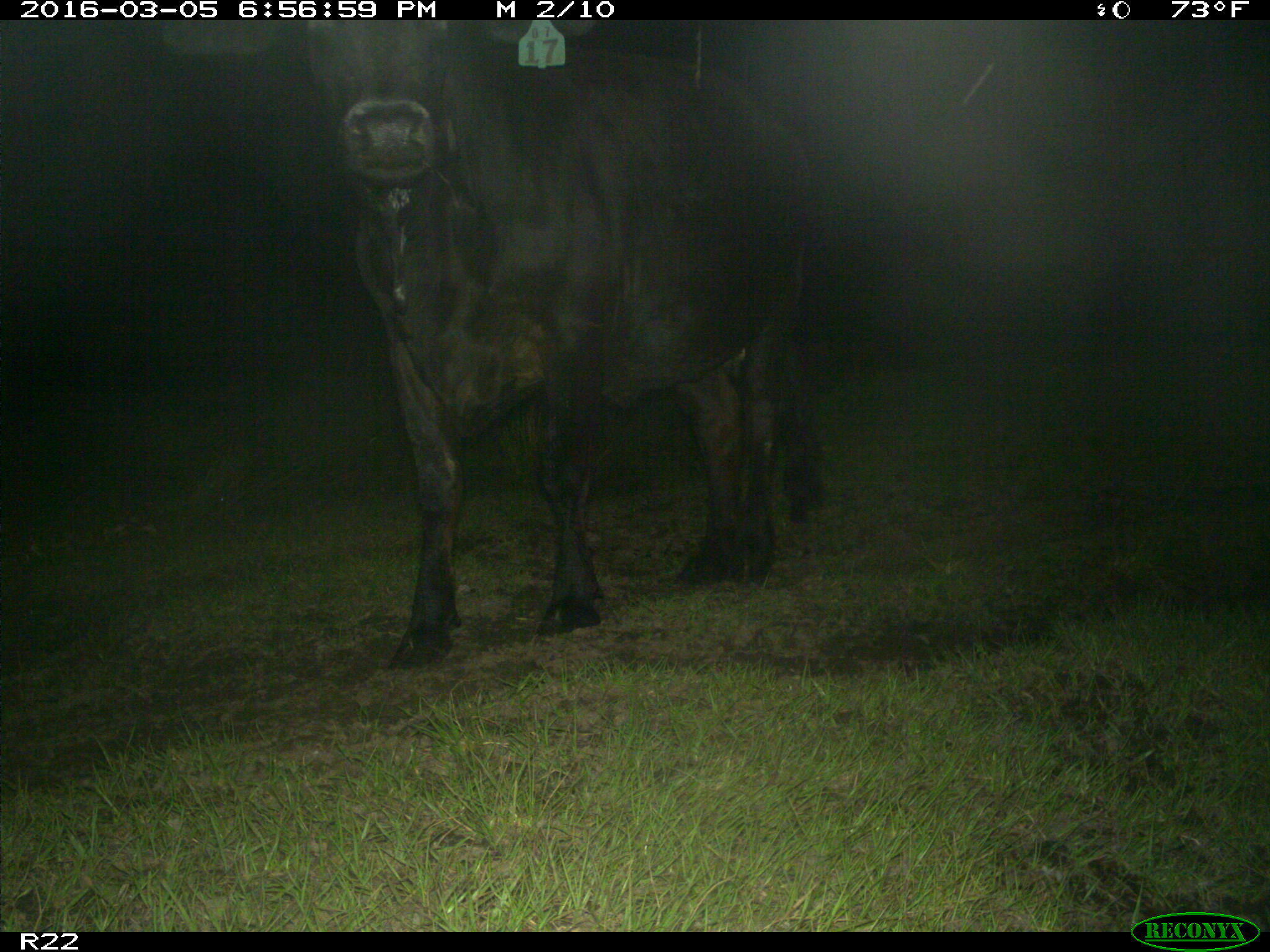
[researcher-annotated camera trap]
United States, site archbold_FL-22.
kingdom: Animalia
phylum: Chordata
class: Mammalia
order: Artiodactyla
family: Bovidae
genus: Bos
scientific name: Bos taurus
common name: domestic cow